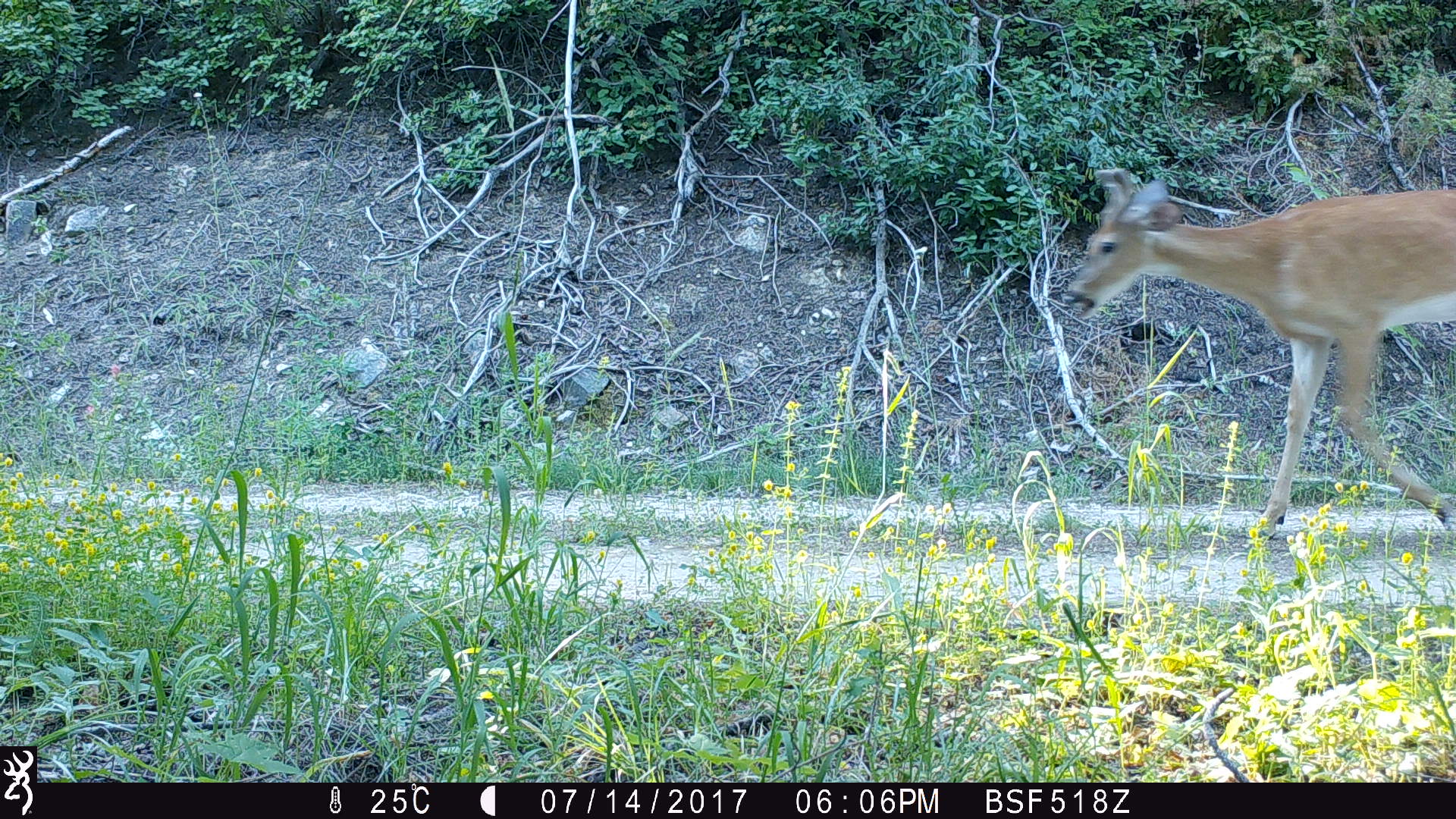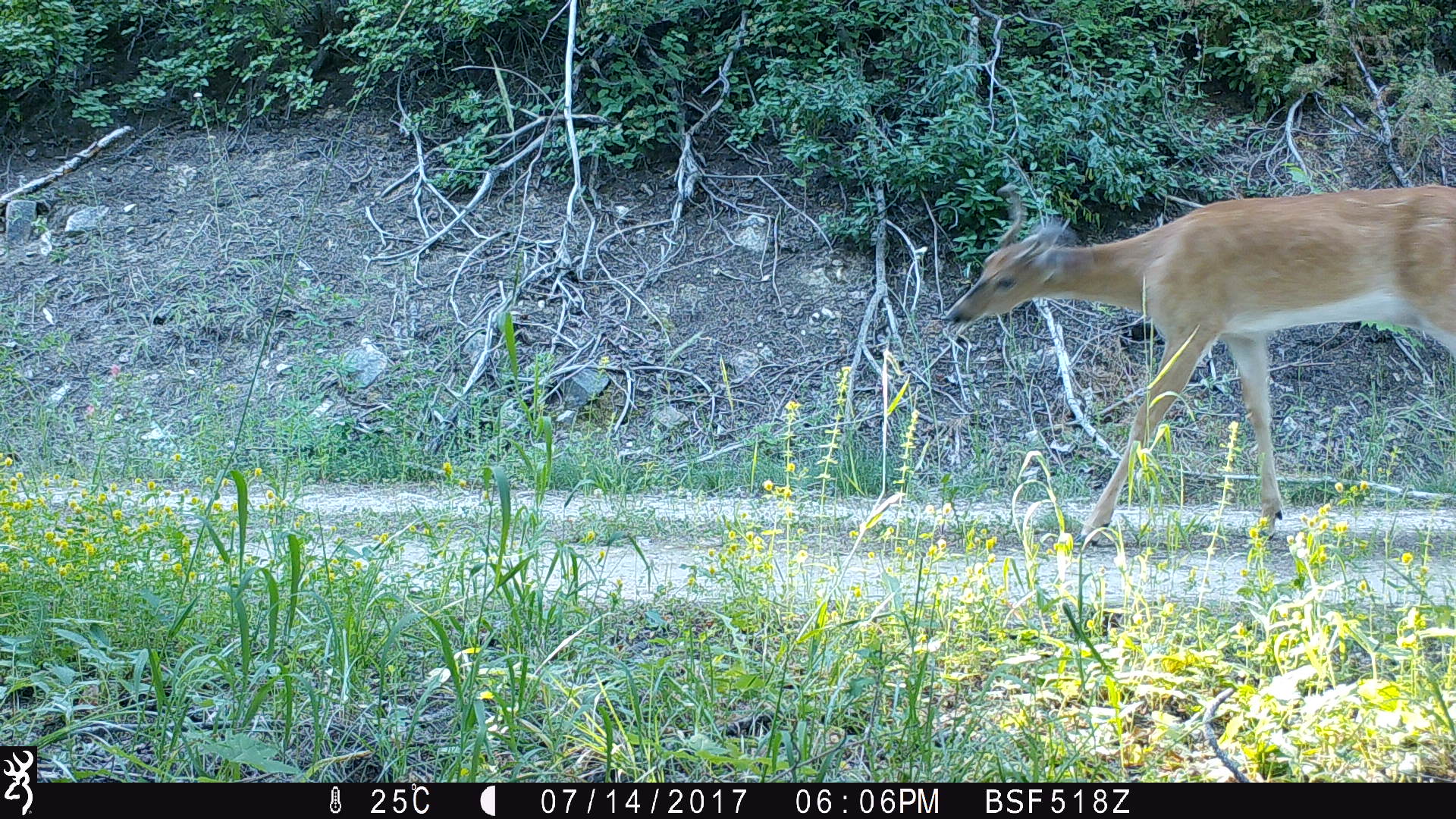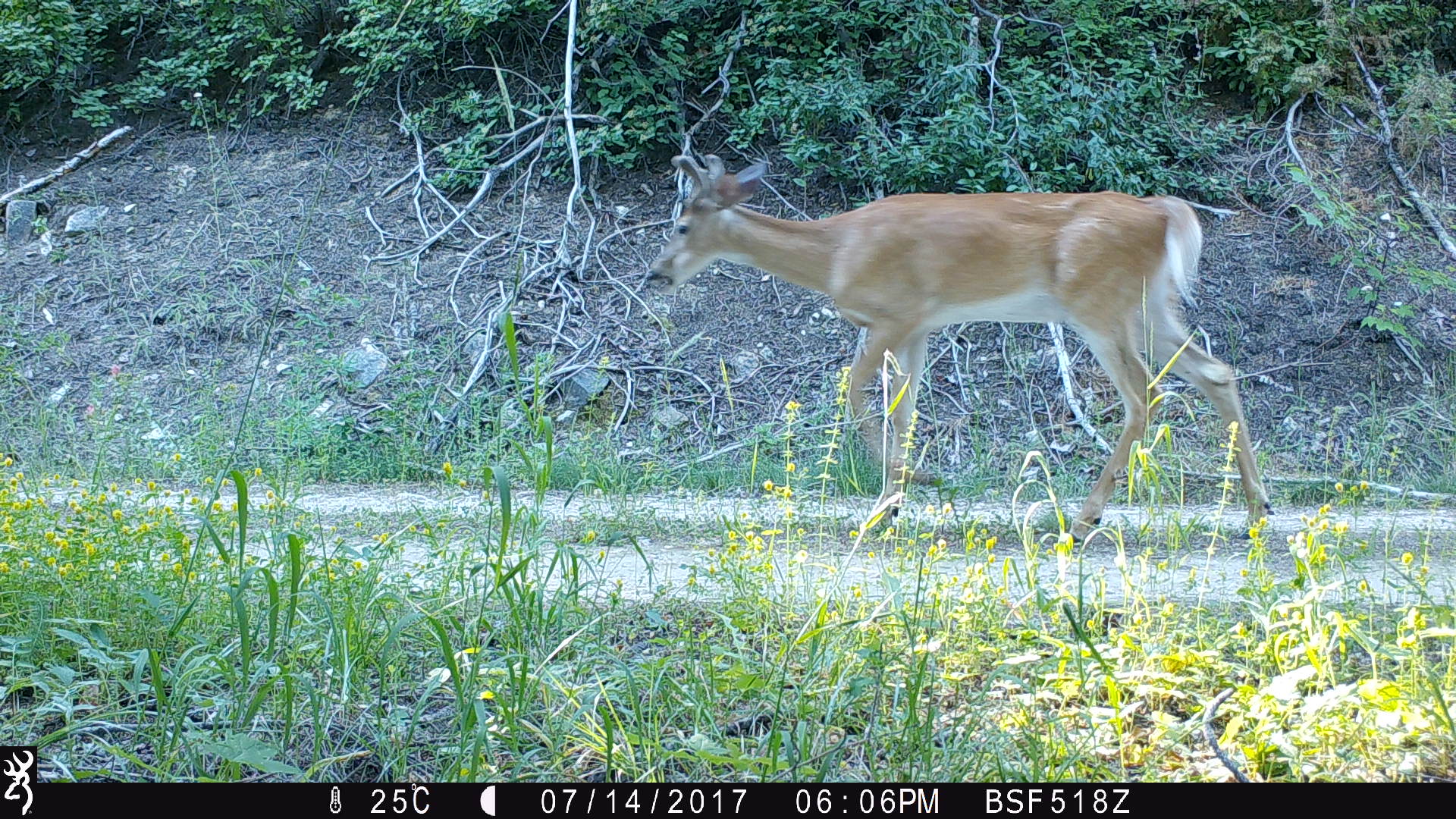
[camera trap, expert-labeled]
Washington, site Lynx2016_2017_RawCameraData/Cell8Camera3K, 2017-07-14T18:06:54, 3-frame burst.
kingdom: Animalia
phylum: Chordata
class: Mammalia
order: Artiodactyla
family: Cervidae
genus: Odocoileus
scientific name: Odocoileus virginianus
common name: white-tailed deer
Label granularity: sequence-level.